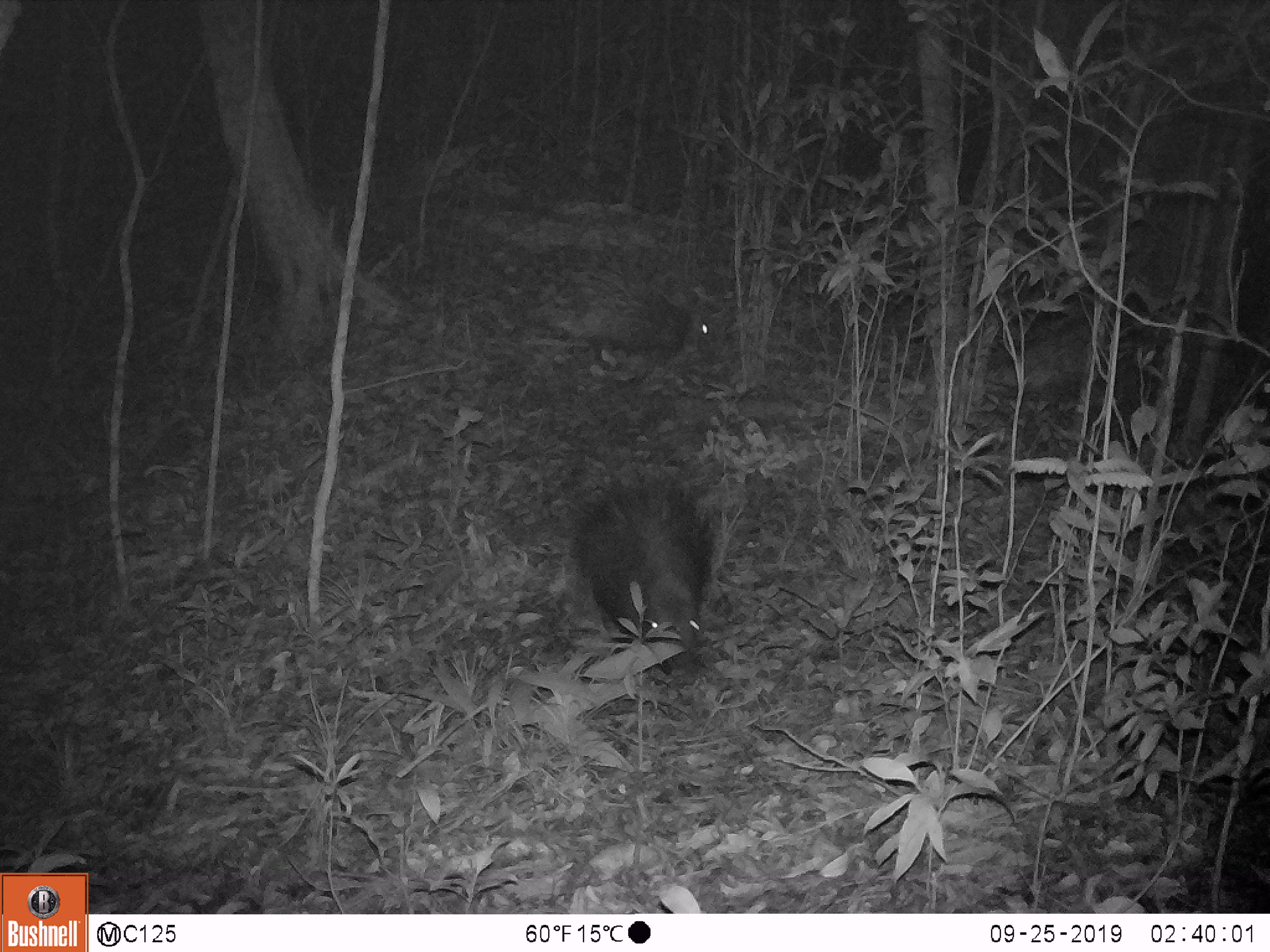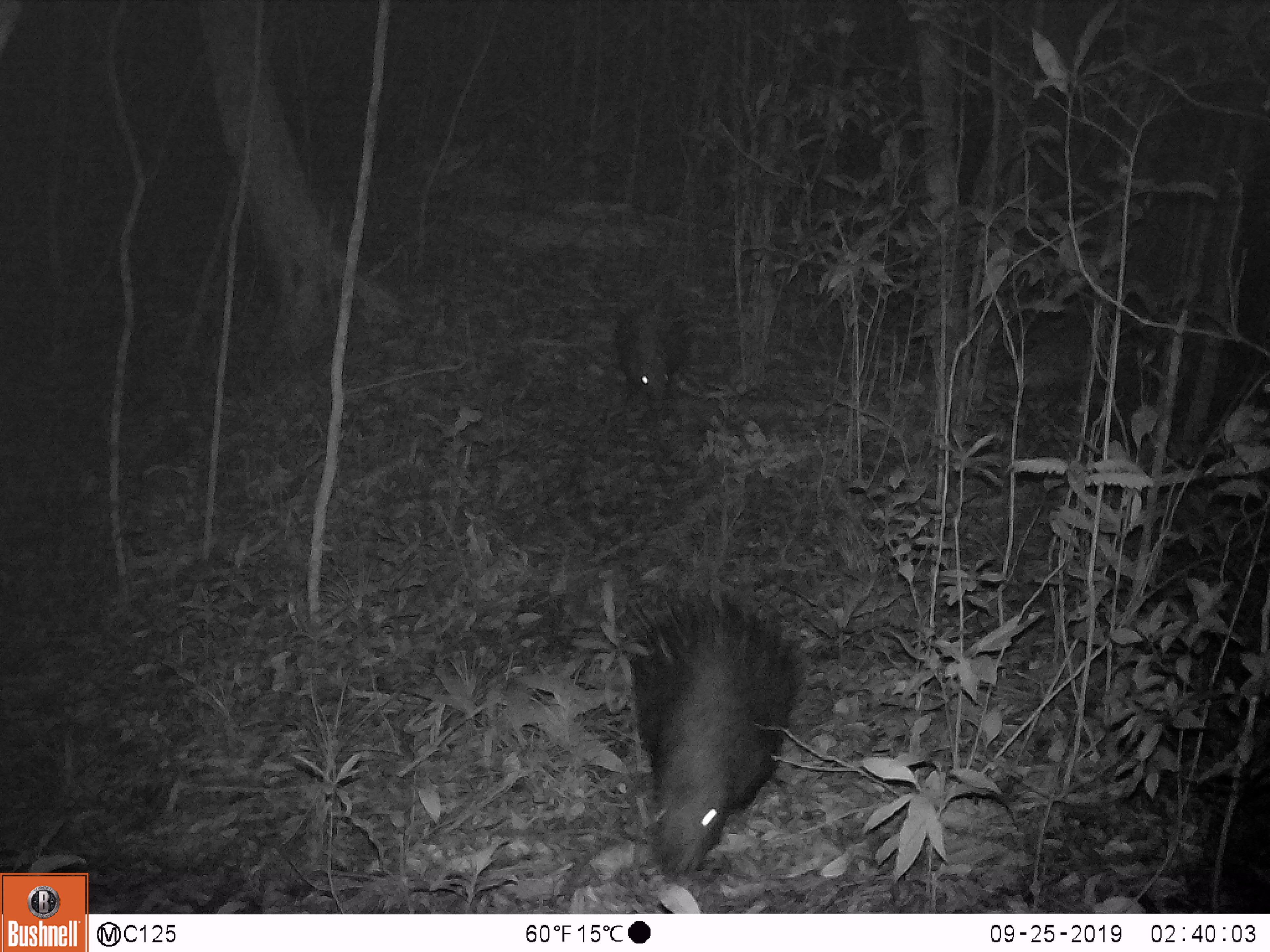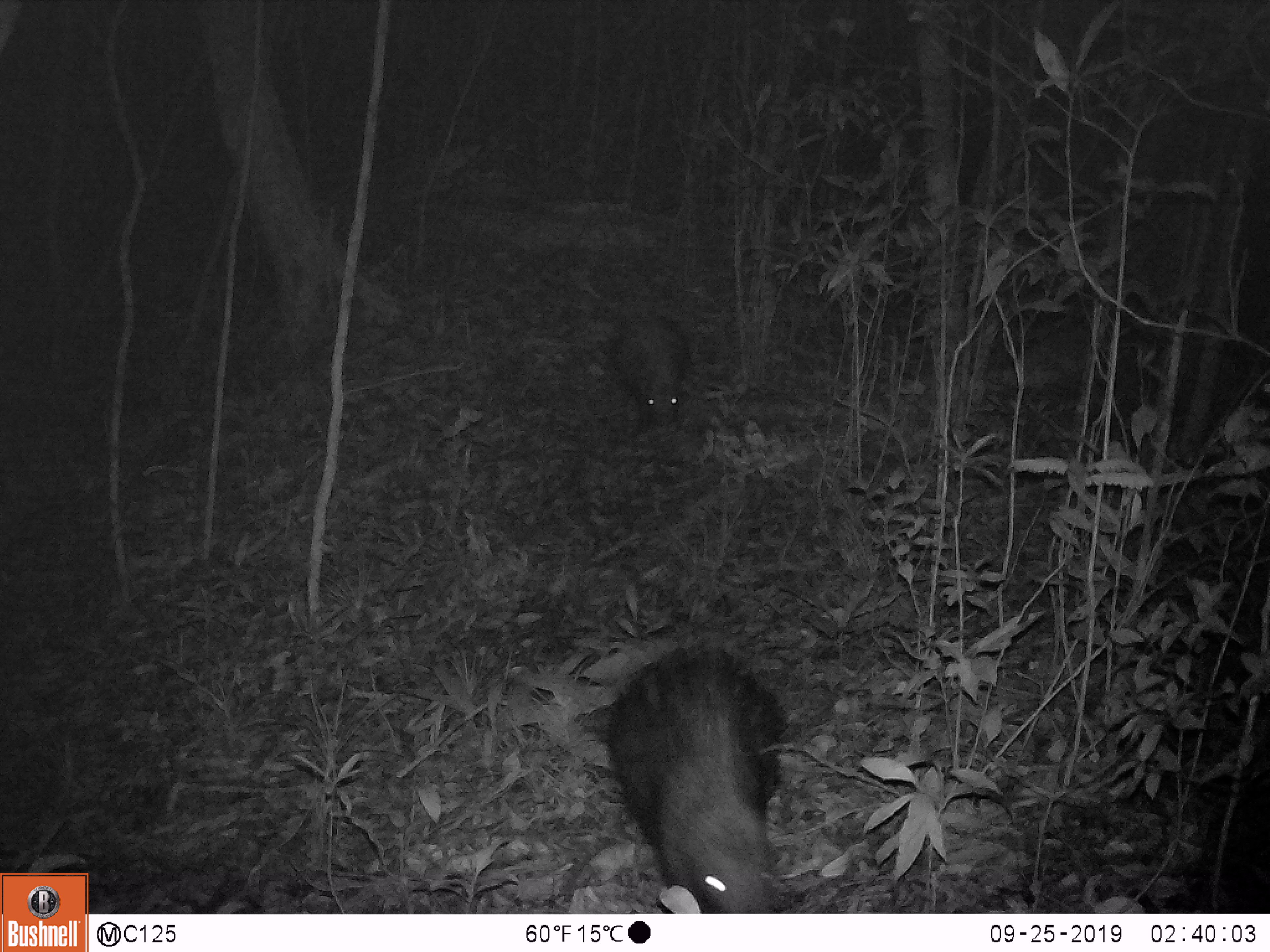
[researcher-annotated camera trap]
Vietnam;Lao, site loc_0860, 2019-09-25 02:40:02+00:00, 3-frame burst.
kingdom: Animalia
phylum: Chordata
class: Mammalia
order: Rodentia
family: Hystricidae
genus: Hystrix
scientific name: Hystrix brachyura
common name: malayan porcupine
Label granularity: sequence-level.